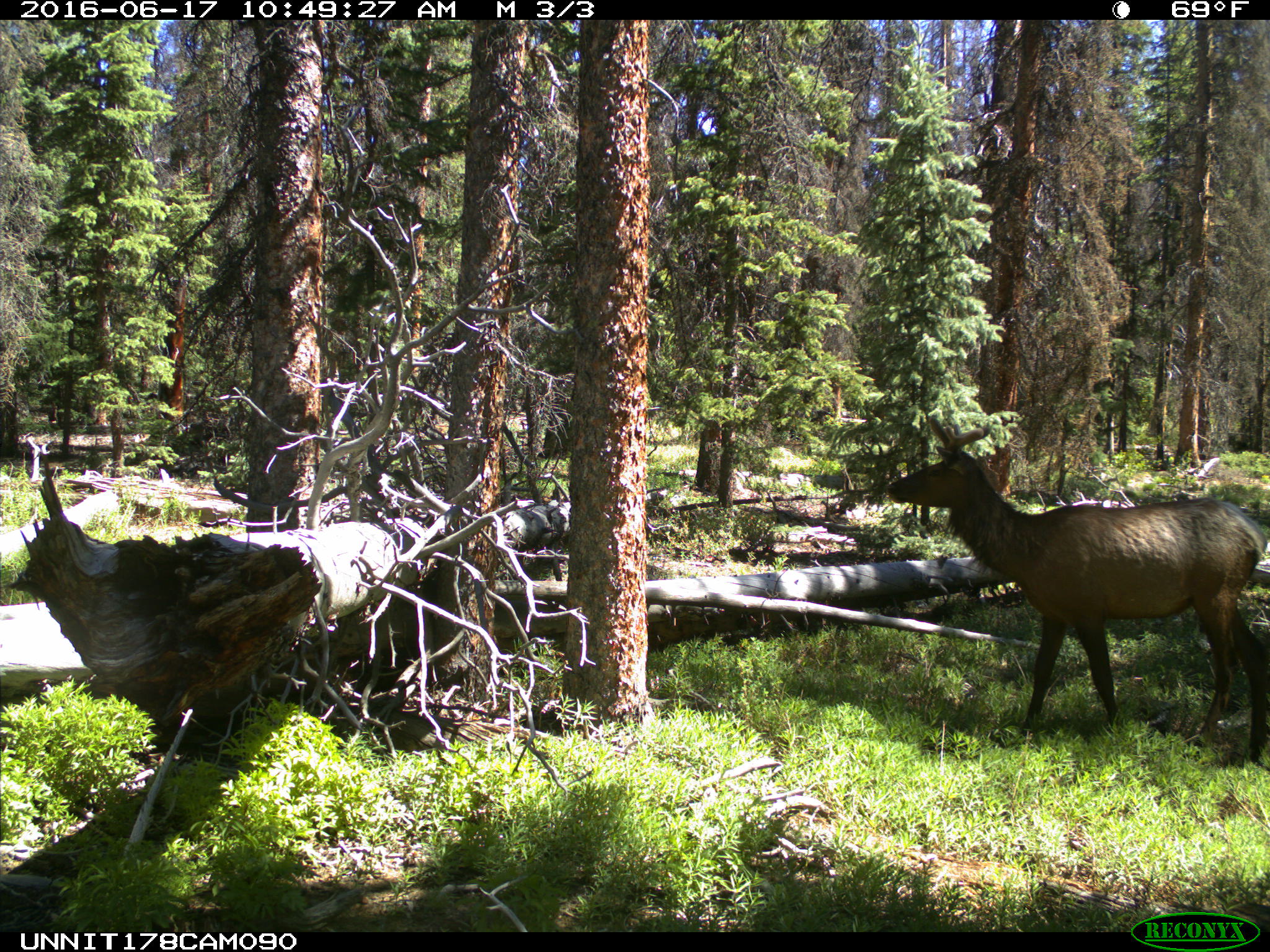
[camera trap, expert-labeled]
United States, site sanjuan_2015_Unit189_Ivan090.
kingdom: Animalia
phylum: Chordata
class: Mammalia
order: Artiodactyla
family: Cervidae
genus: Cervus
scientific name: Cervus elaphus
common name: red deer